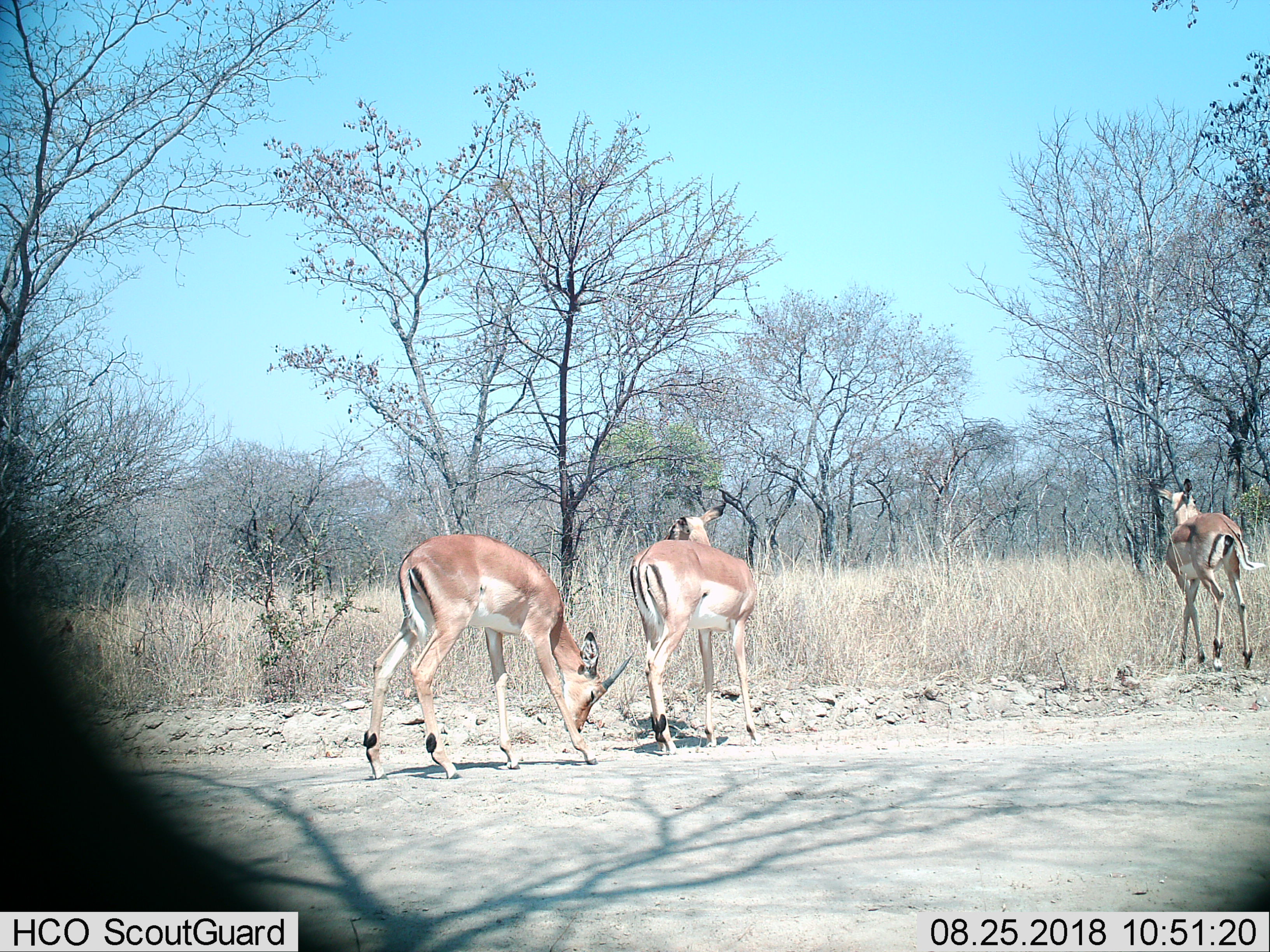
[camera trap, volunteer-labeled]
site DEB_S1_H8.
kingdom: Animalia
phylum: Chordata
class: Mammalia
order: Artiodactyla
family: Bovidae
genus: Aepyceros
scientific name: Aepyceros melampus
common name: impala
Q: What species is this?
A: Impala (Aepyceros melampus).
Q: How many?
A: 3.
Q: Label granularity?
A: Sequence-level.